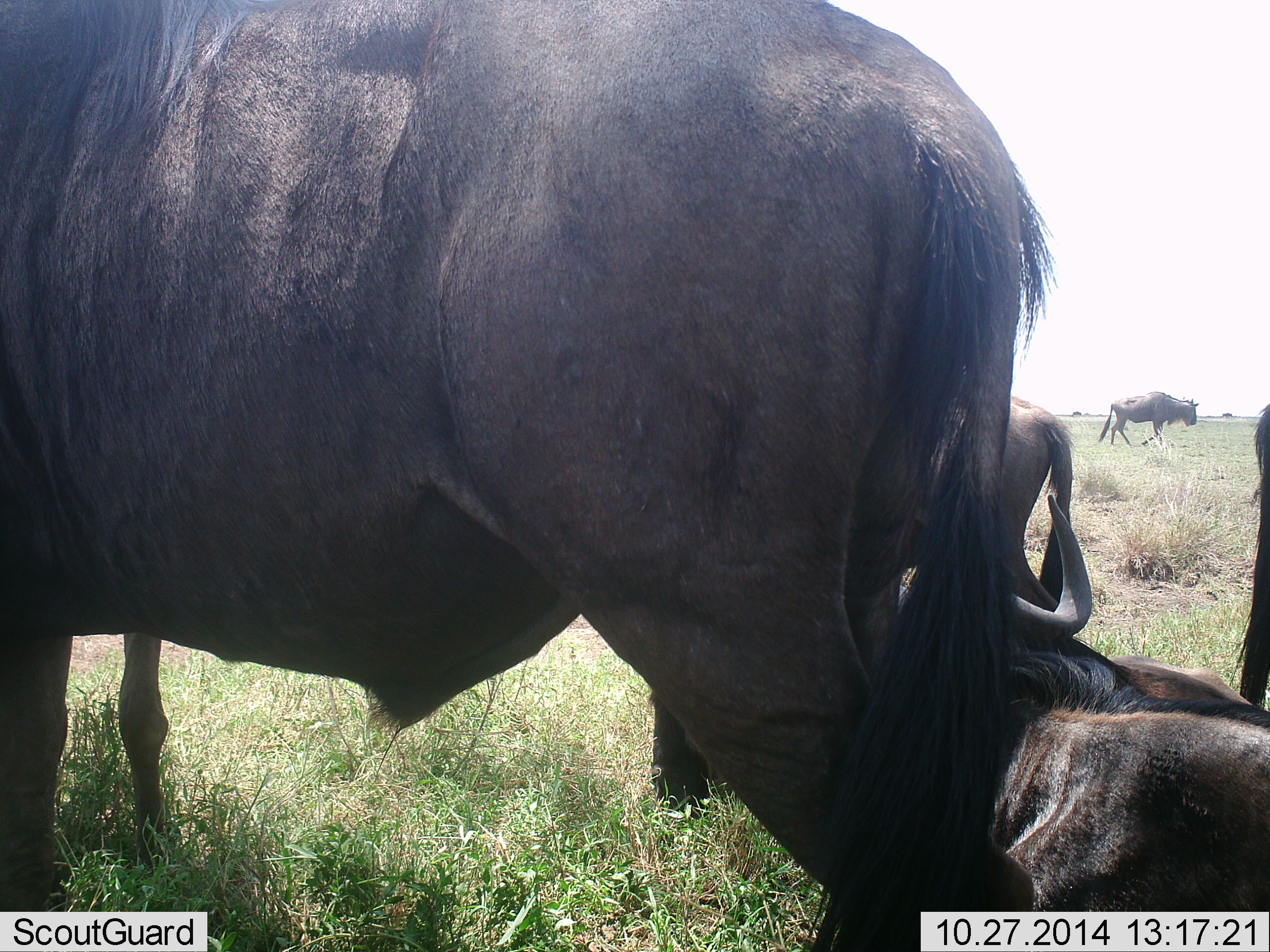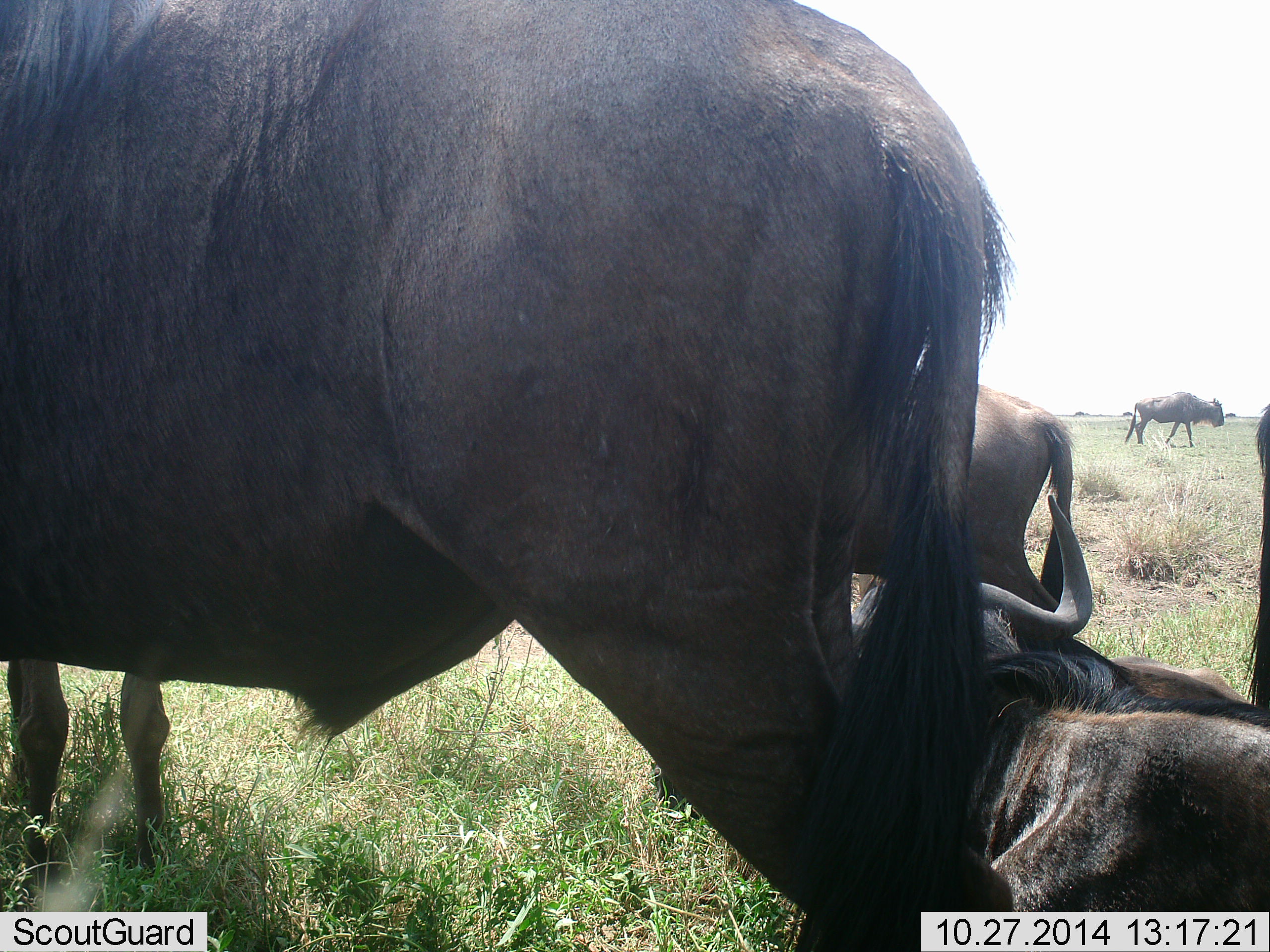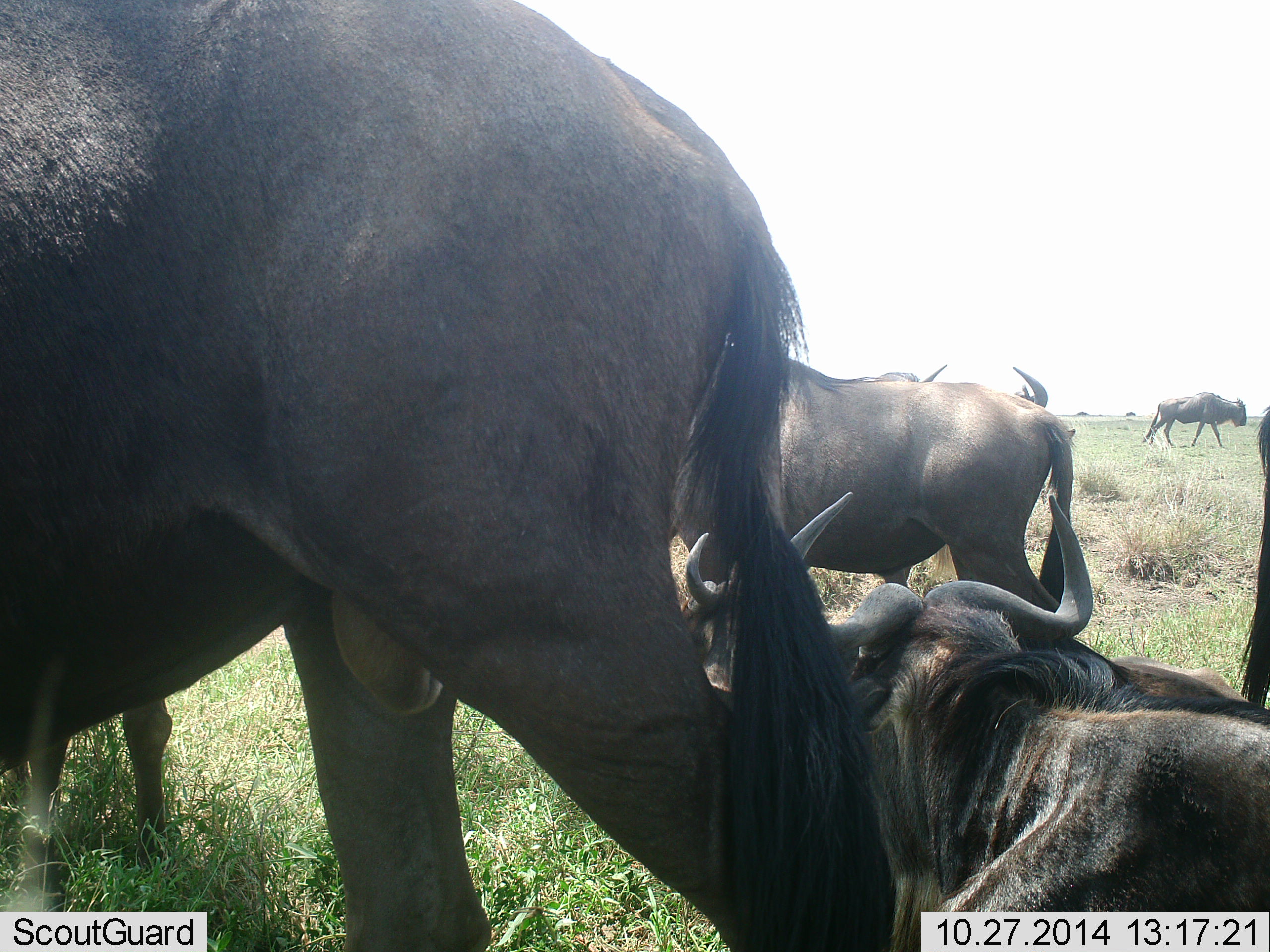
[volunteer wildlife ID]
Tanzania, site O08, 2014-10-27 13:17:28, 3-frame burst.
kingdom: Animalia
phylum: Chordata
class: Mammalia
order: Artiodactyla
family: Bovidae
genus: Connochaetes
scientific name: Connochaetes taurinus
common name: blue wildebeest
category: wildebeest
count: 7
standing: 70%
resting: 100%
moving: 70%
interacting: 0%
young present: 0%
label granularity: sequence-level